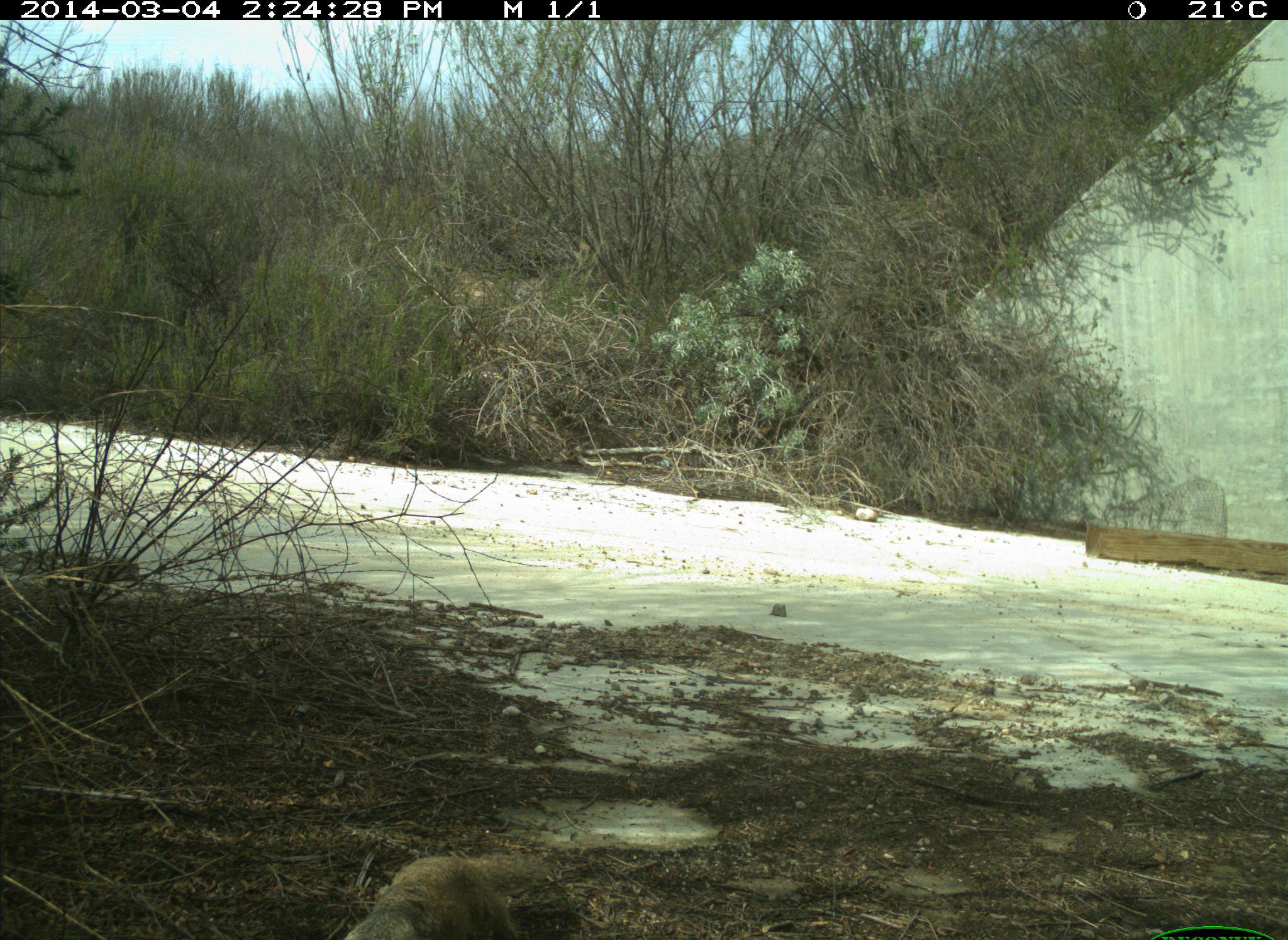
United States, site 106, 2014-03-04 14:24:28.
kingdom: Animalia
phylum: Chordata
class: Mammalia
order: Rodentia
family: Sciuridae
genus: Sciurus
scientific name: Sciurus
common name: squirrel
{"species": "squirrel (Sciurus)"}